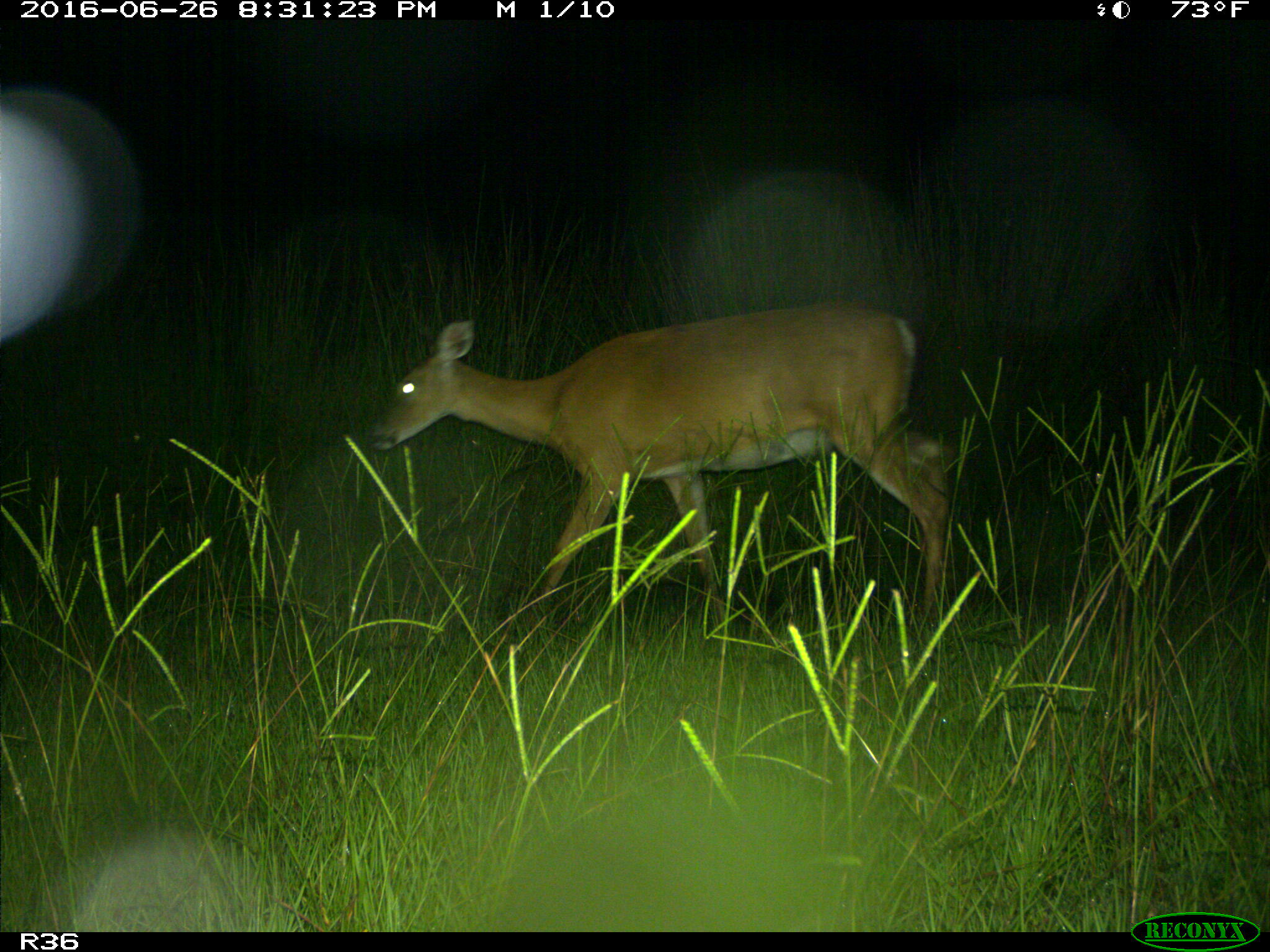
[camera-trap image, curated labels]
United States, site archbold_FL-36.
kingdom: Animalia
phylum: Chordata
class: Mammalia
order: Artiodactyla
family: Cervidae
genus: Odocoileus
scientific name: Odocoileus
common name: deer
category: unidentified deer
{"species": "unidentified deer (deer) (Odocoileus)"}